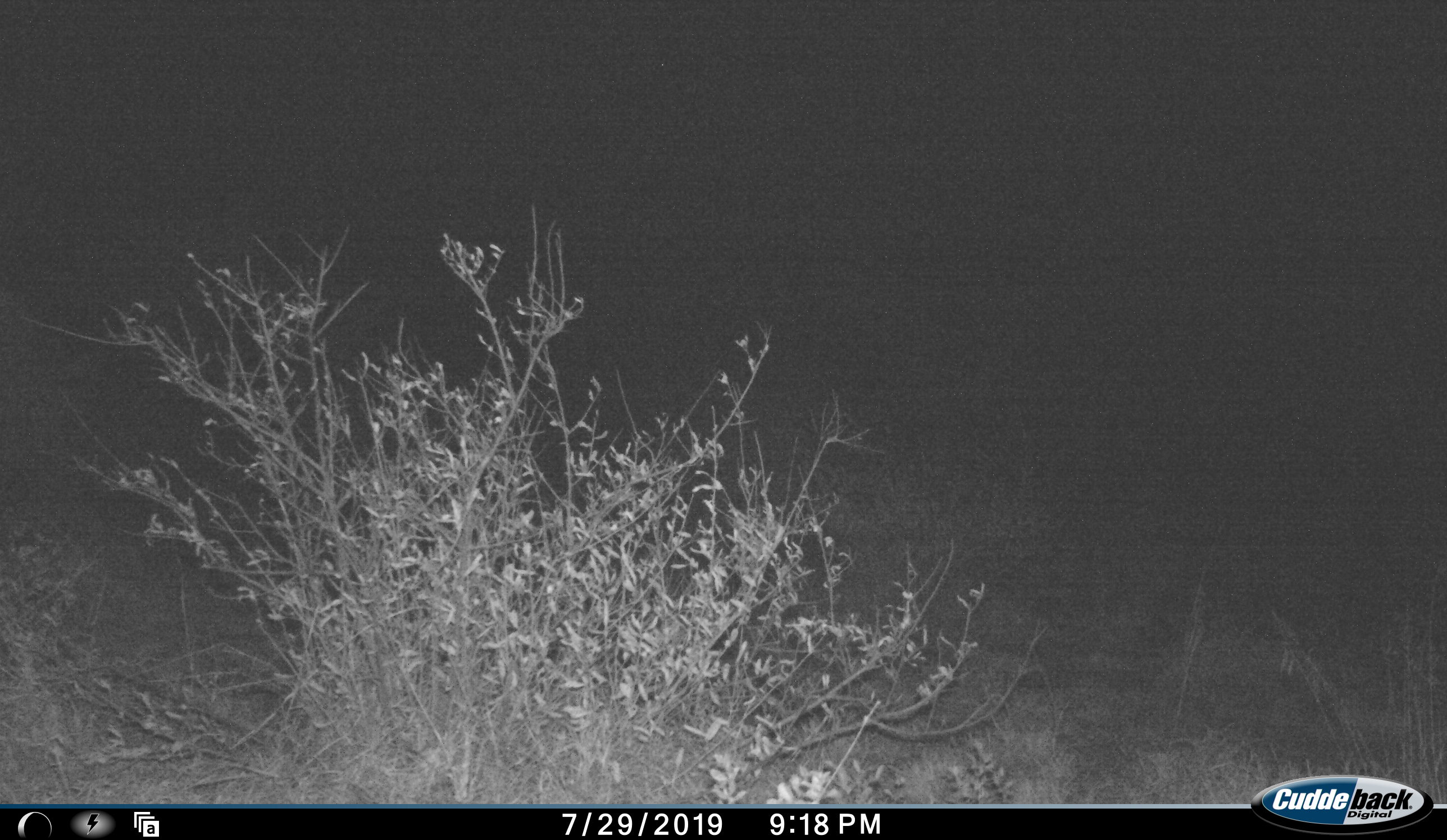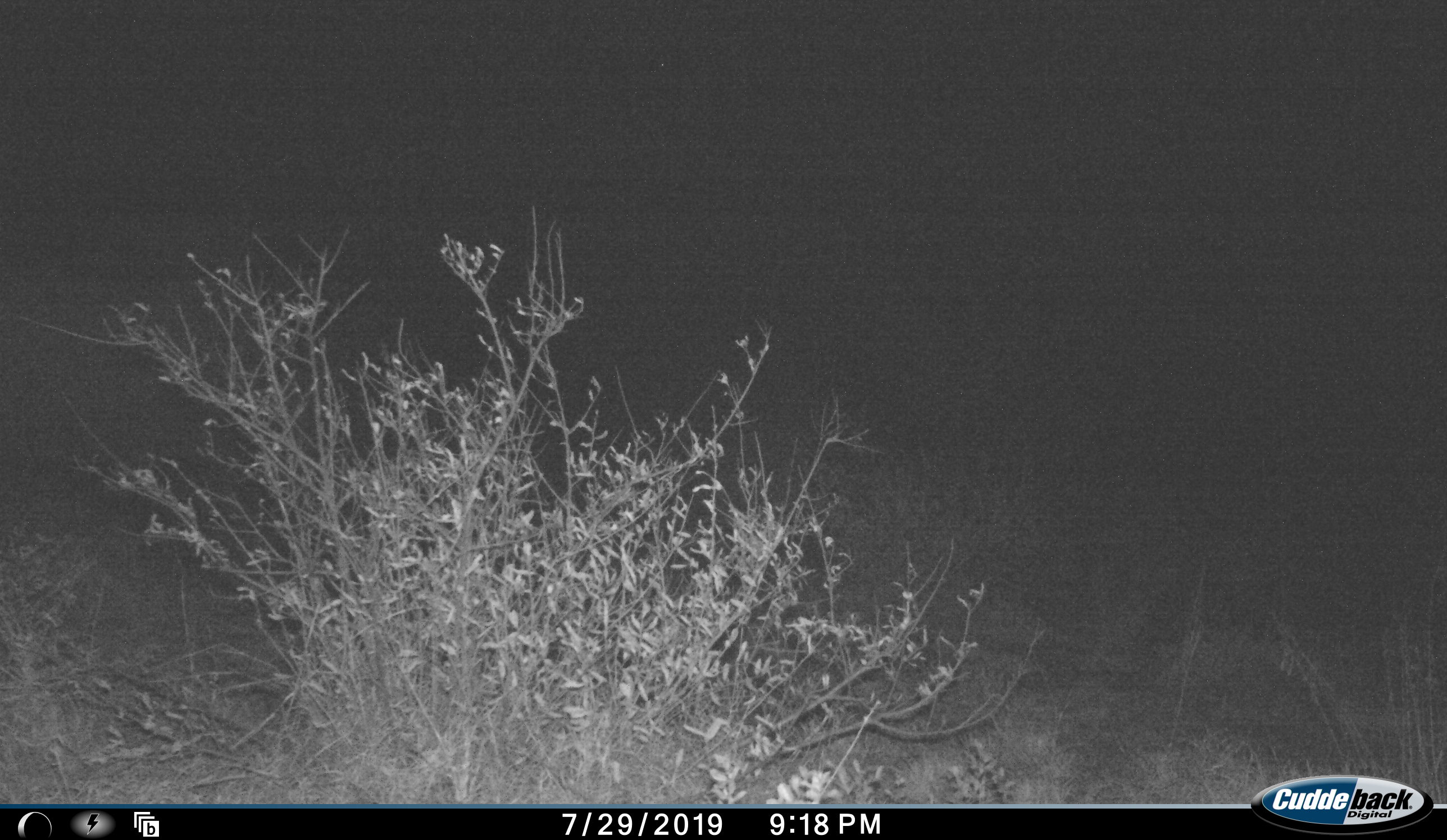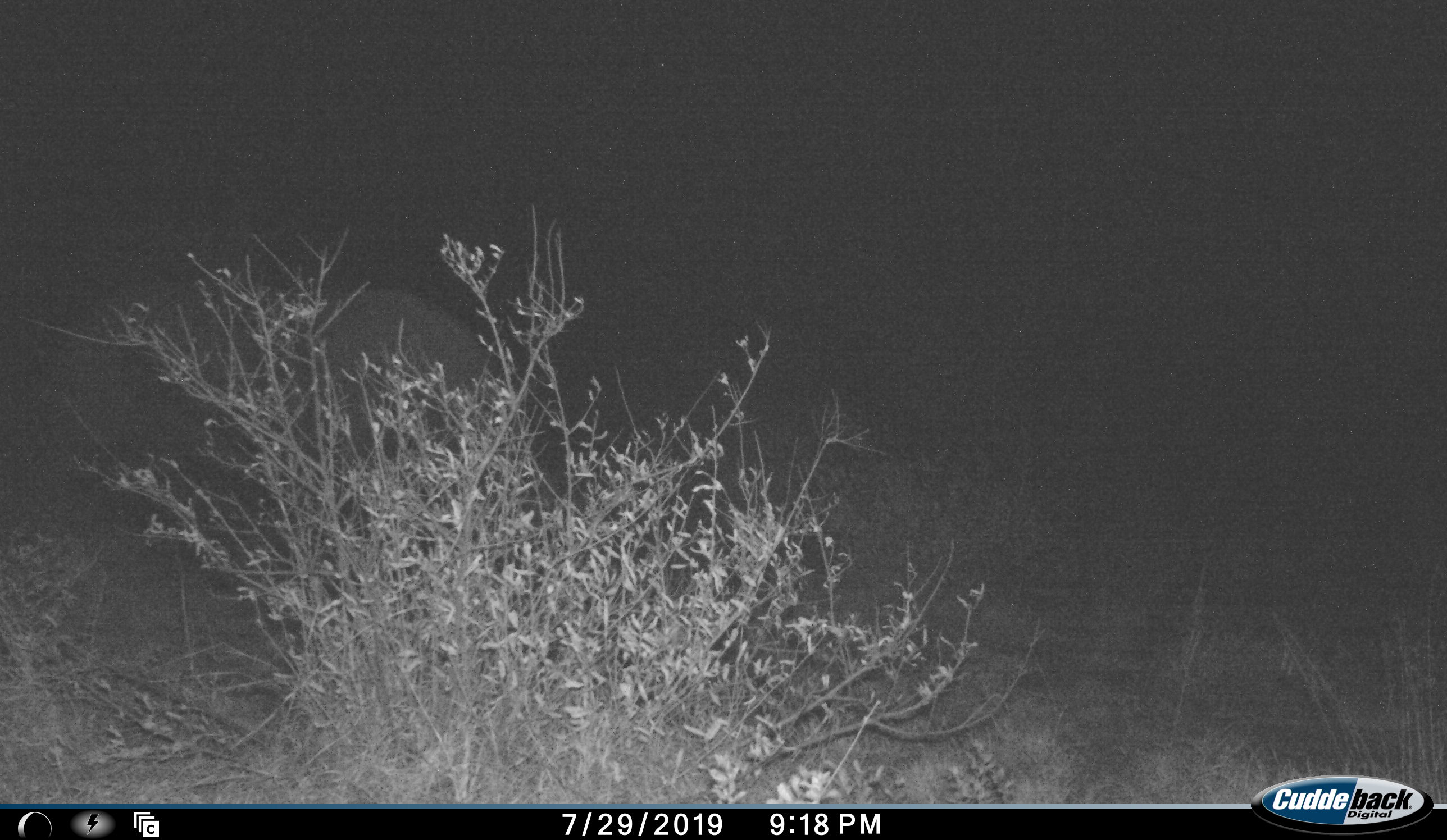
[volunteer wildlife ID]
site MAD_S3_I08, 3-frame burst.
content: unidentified animal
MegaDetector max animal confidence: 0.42